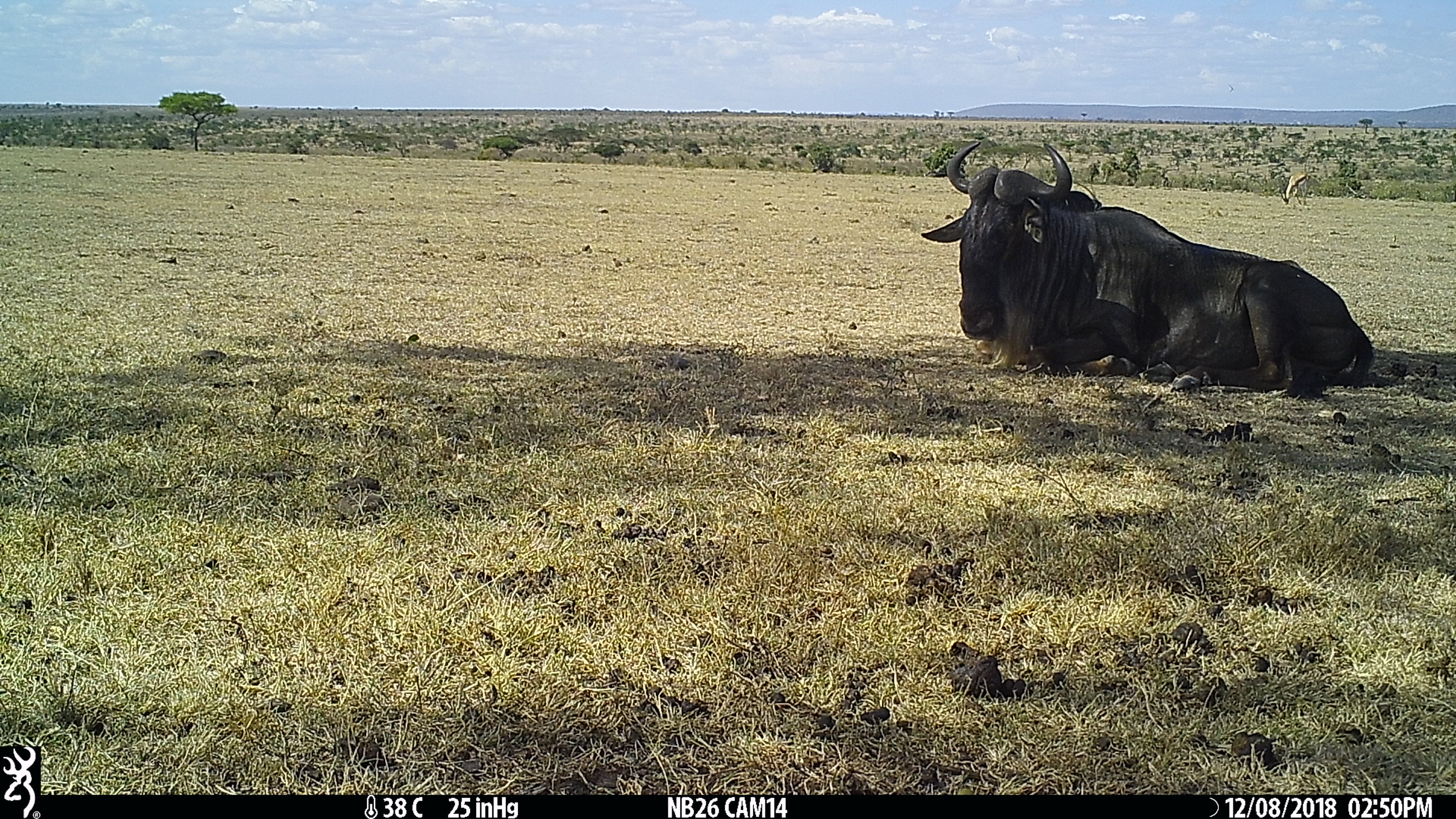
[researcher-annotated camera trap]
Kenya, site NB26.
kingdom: Animalia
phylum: Chordata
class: Mammalia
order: Artiodactyla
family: Bovidae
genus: Eudorcas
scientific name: Eudorcas thomsonii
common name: thomon's gazelle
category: gazelle thomsons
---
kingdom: Animalia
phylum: Chordata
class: Mammalia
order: Artiodactyla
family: Bovidae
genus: Connochaetes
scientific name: Connochaetes taurinus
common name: blue wildebeest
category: wildebeest